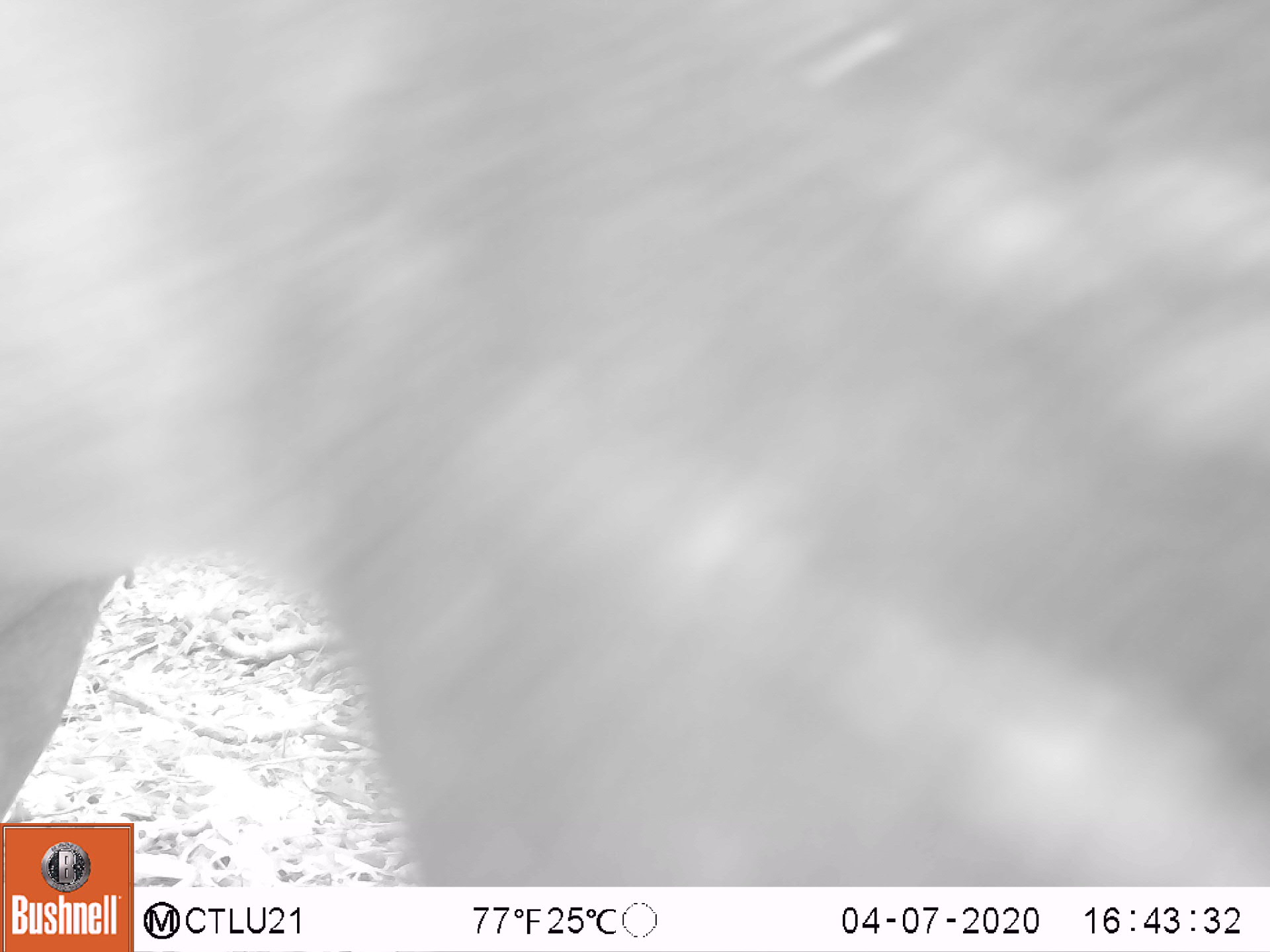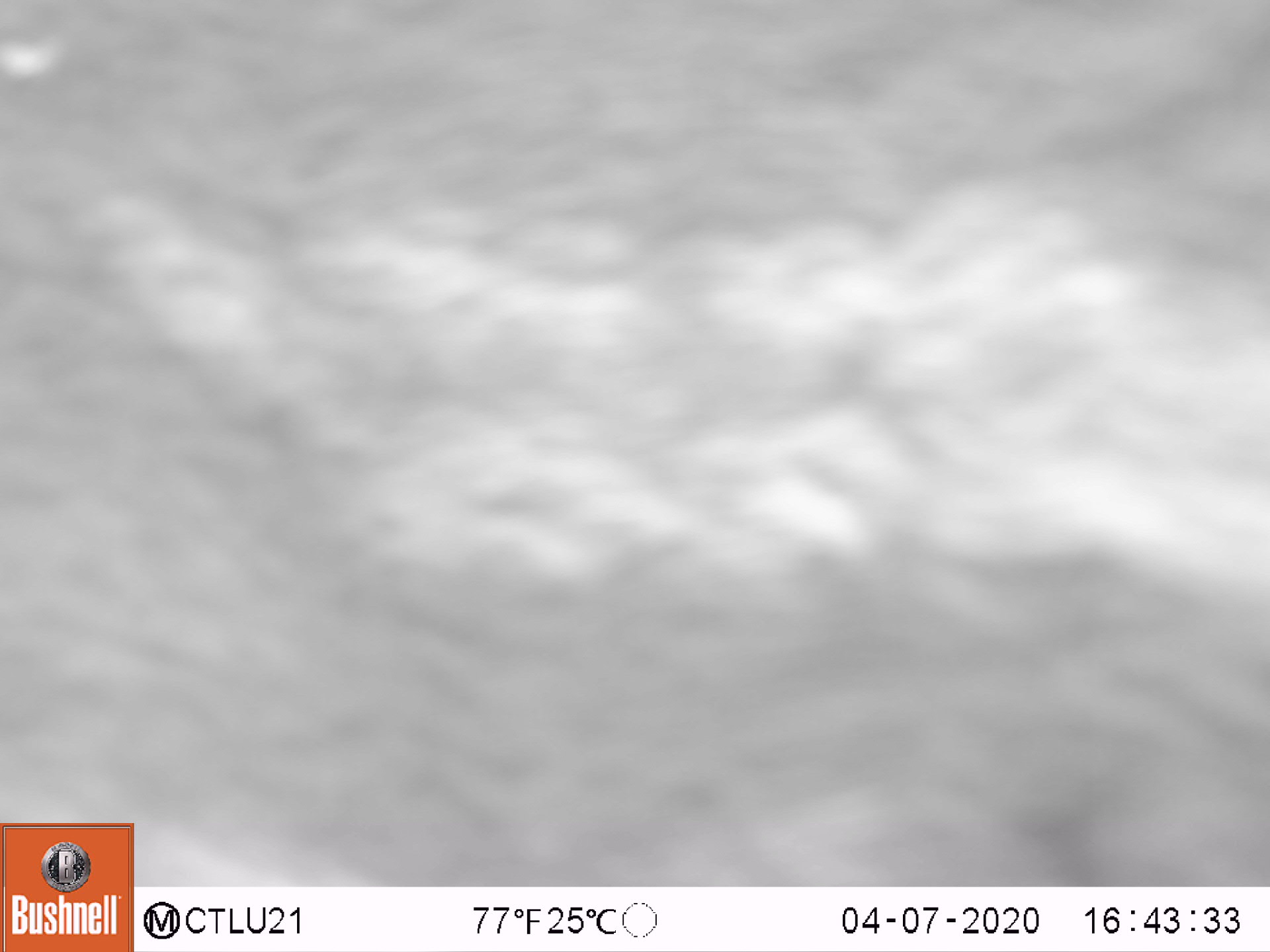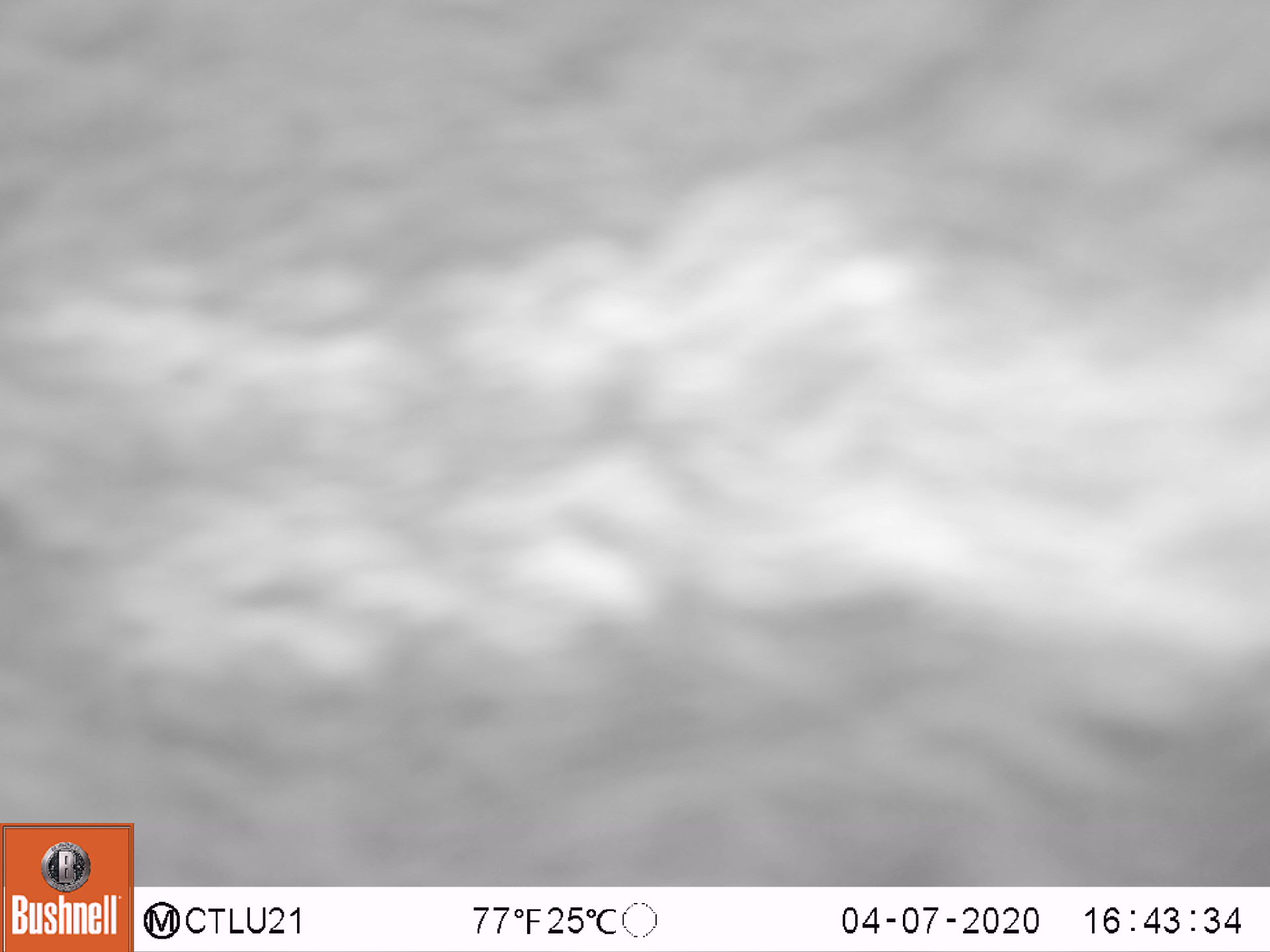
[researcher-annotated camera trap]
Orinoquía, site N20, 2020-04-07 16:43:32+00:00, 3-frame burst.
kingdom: Animalia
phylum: Chordata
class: Mammalia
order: Perissodactyla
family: Tapiridae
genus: Tapirus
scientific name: Tapirus terrestris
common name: lowland tapir